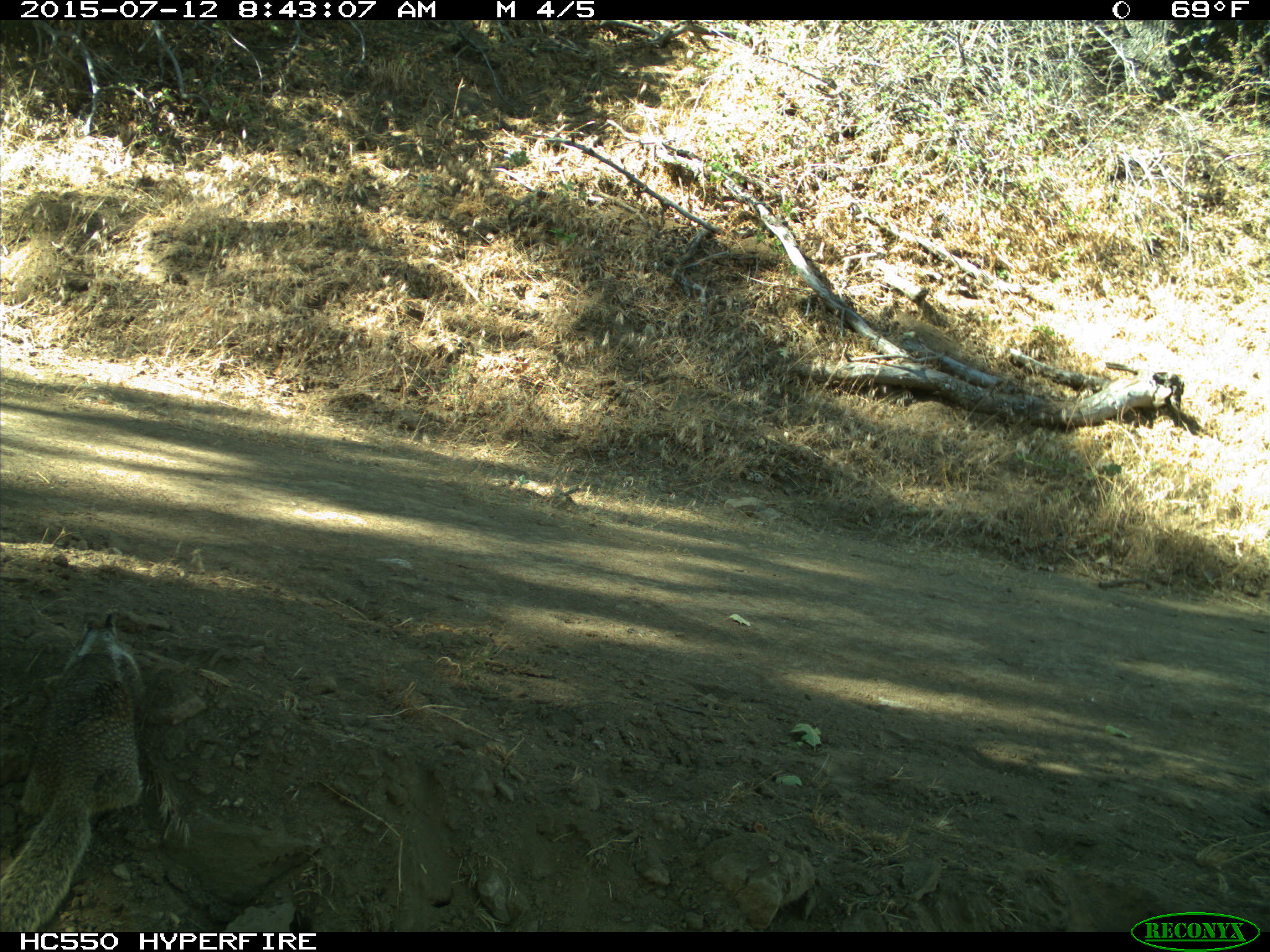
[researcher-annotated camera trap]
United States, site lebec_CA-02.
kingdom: Animalia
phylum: Chordata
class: Mammalia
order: Rodentia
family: Sciuridae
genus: Otospermophilus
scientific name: Otospermophilus beecheyi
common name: california ground squirrel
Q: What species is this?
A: Otospermophilus beecheyi (california ground squirrel).